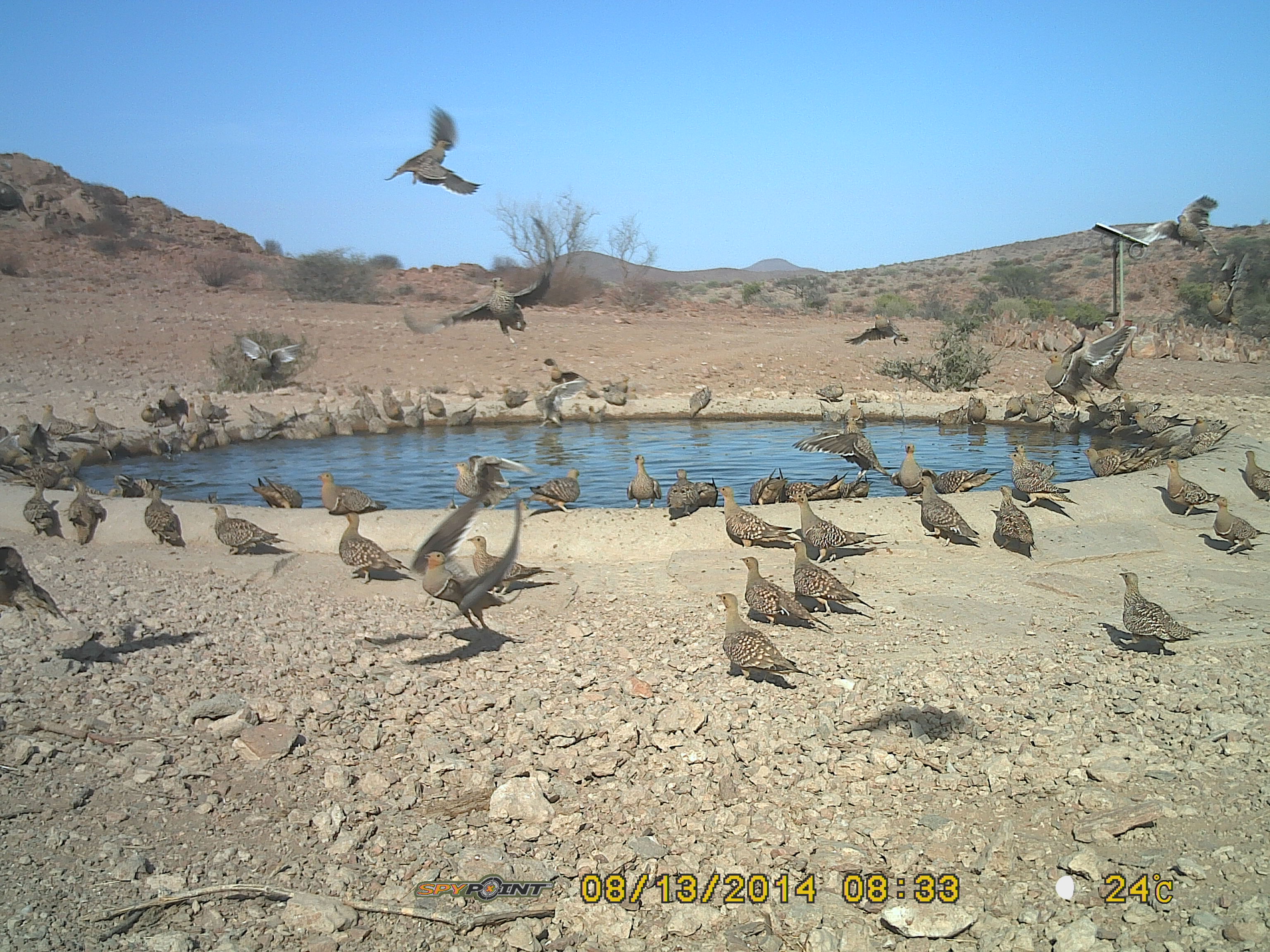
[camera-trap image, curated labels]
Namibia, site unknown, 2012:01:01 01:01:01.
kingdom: Animalia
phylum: Chordata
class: Aves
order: Pterocliformes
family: Pteroclidae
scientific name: Pteroclidae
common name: sandgrouse